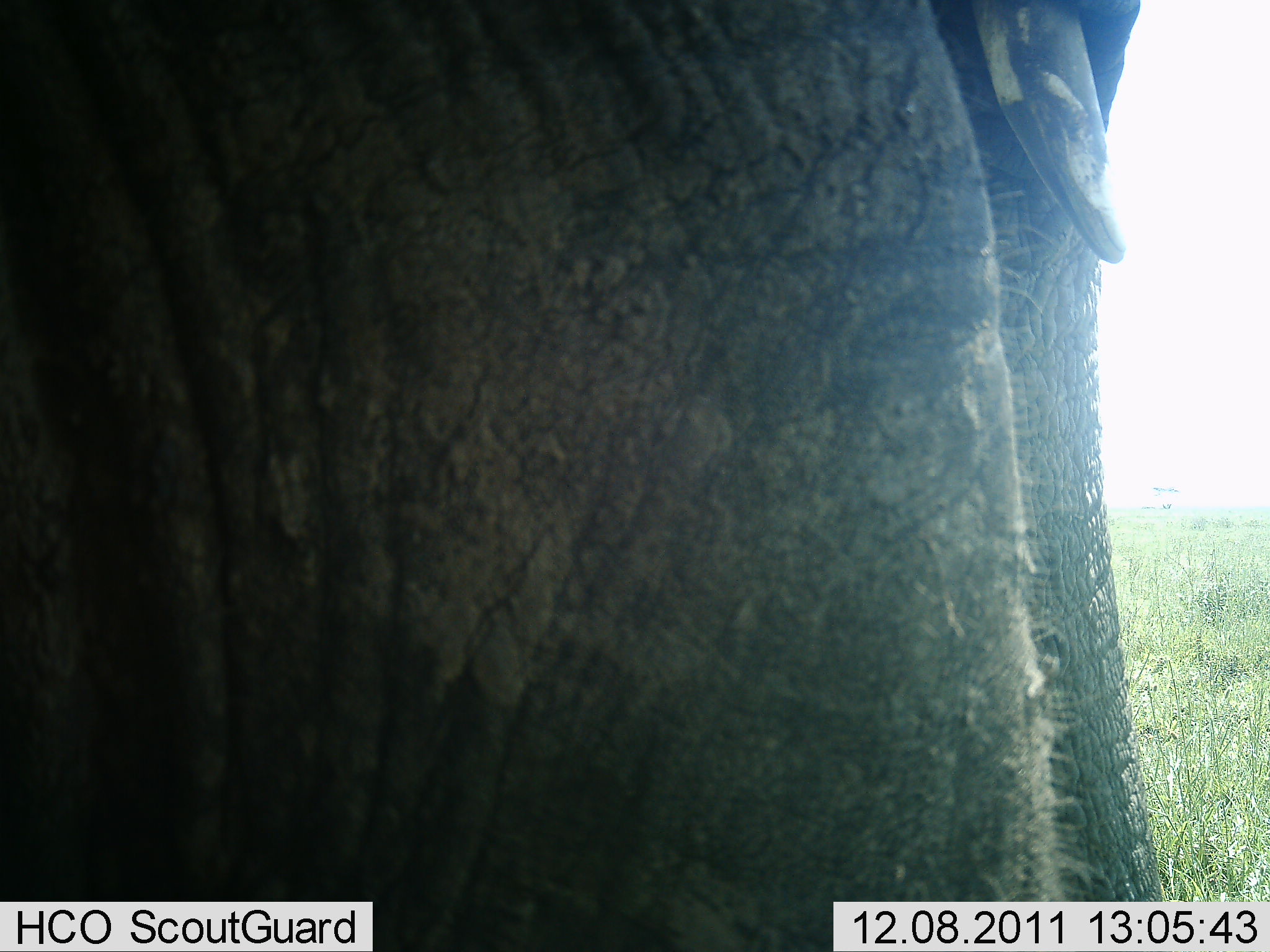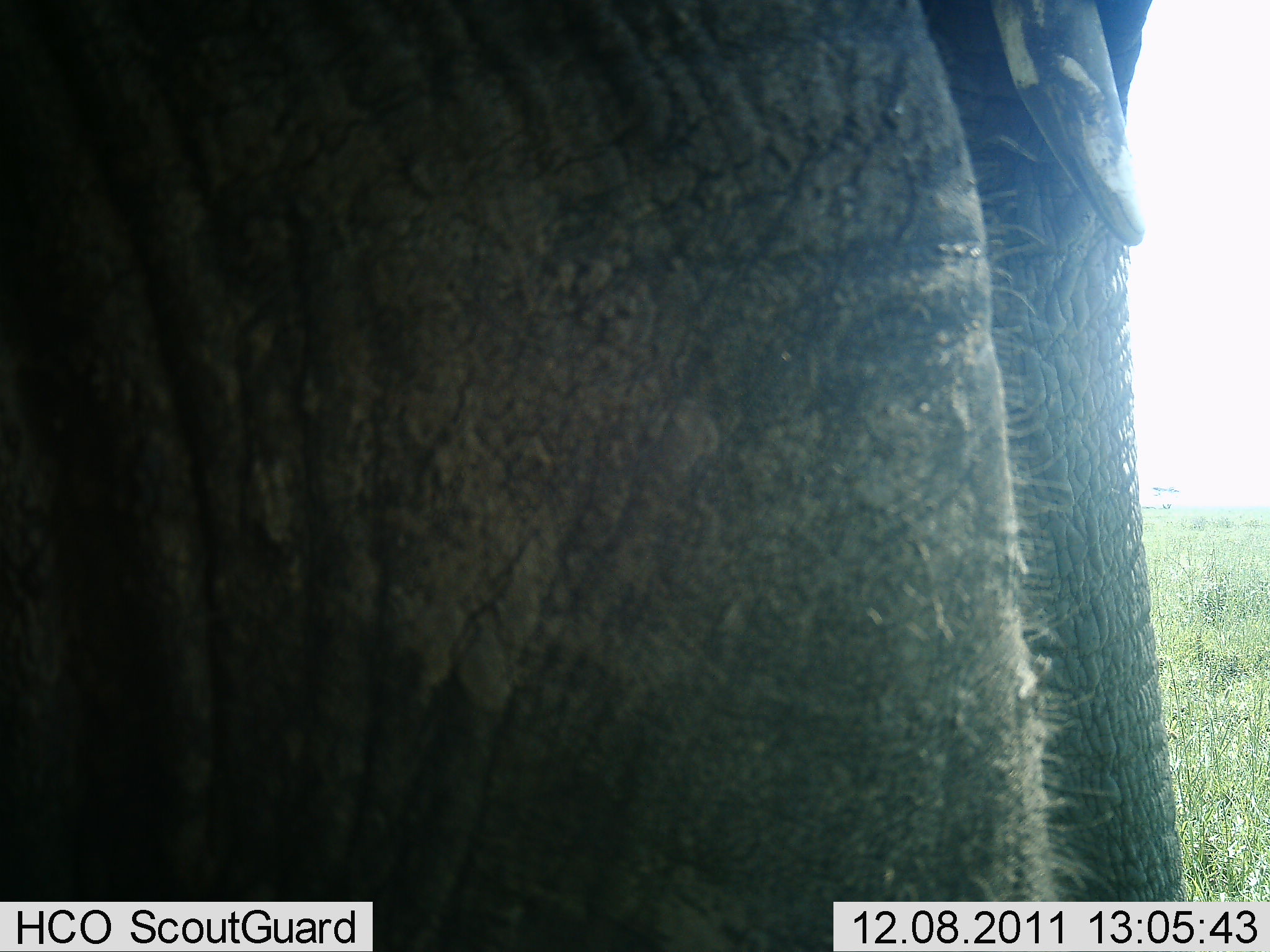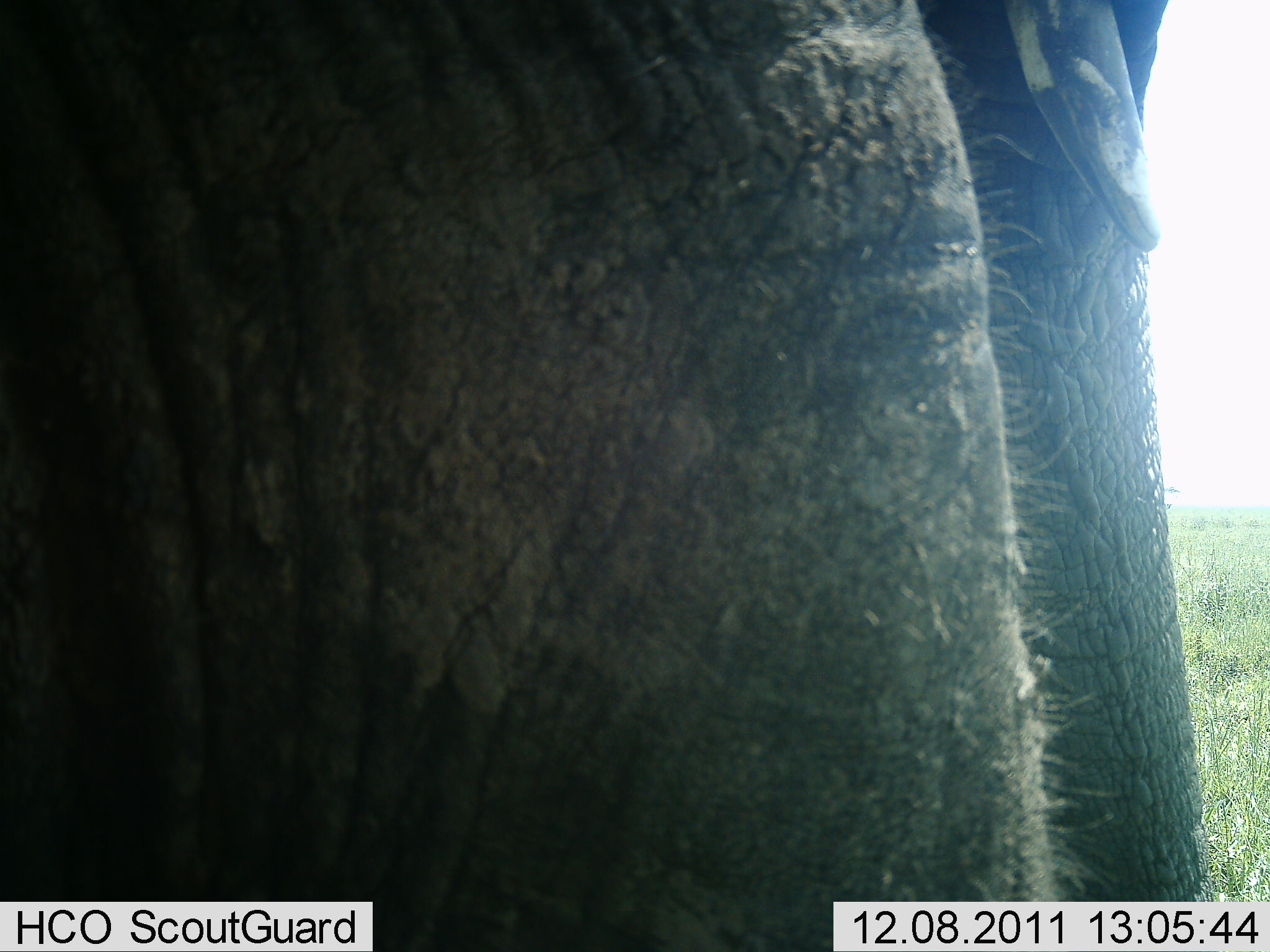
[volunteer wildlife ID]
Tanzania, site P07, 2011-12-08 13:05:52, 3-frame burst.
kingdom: Animalia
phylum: Chordata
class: Mammalia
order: Proboscidea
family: Elephantidae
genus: Loxodonta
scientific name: Loxodonta africana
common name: african bush elephant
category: elephant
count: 1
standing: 100%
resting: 0%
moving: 0%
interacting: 0%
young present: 0%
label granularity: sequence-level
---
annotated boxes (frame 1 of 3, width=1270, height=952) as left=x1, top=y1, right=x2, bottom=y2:
animal: left=0, top=0, right=1170, bottom=951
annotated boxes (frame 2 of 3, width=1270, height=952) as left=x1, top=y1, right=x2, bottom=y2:
animal: left=1, top=1, right=1188, bottom=952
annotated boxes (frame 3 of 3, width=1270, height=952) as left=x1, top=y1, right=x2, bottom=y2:
animal: left=1, top=1, right=1203, bottom=952